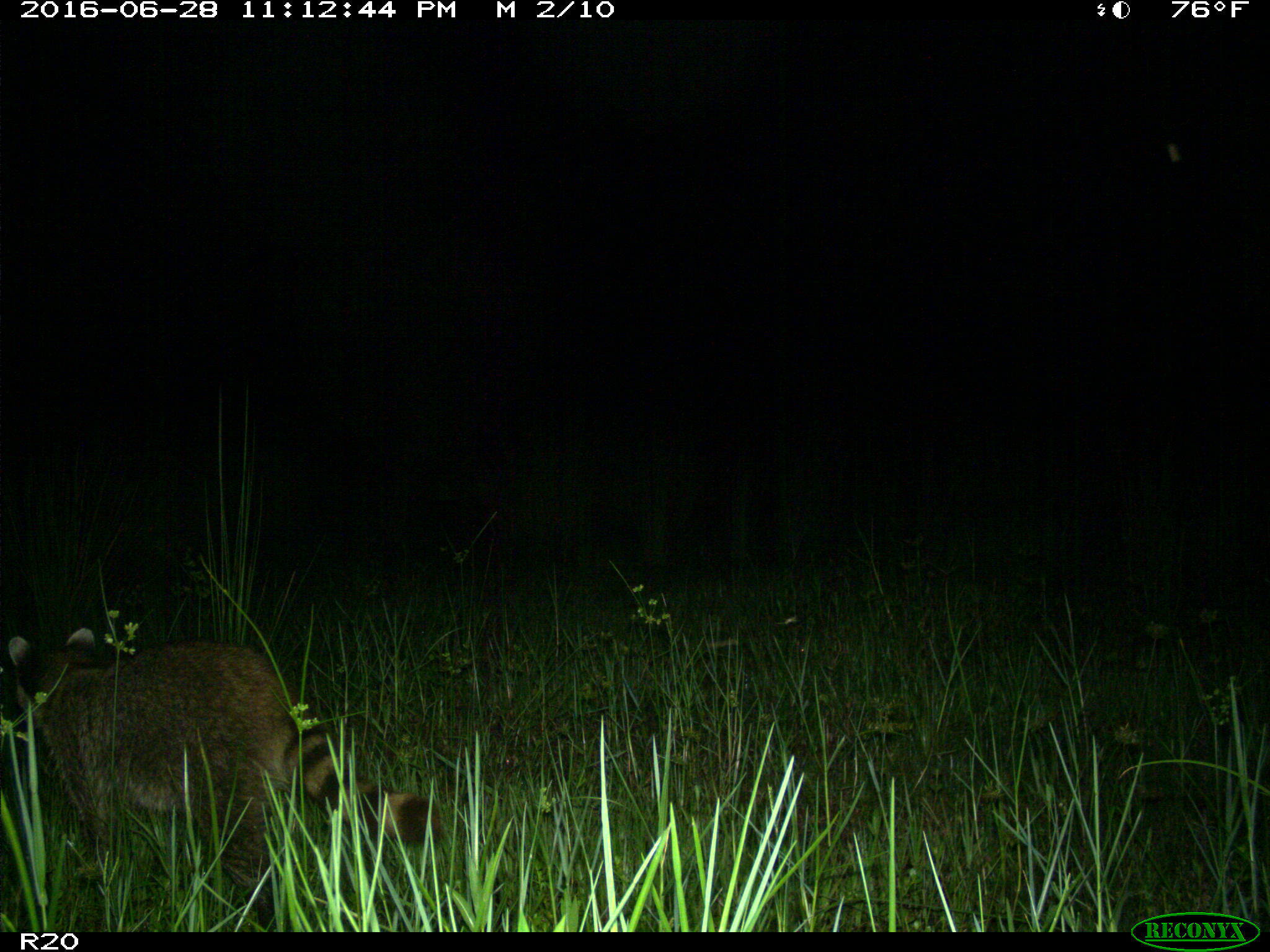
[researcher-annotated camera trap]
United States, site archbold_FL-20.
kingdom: Animalia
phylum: Chordata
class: Mammalia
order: Carnivora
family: Procyonidae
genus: Procyon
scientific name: Procyon lotor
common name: common raccoon